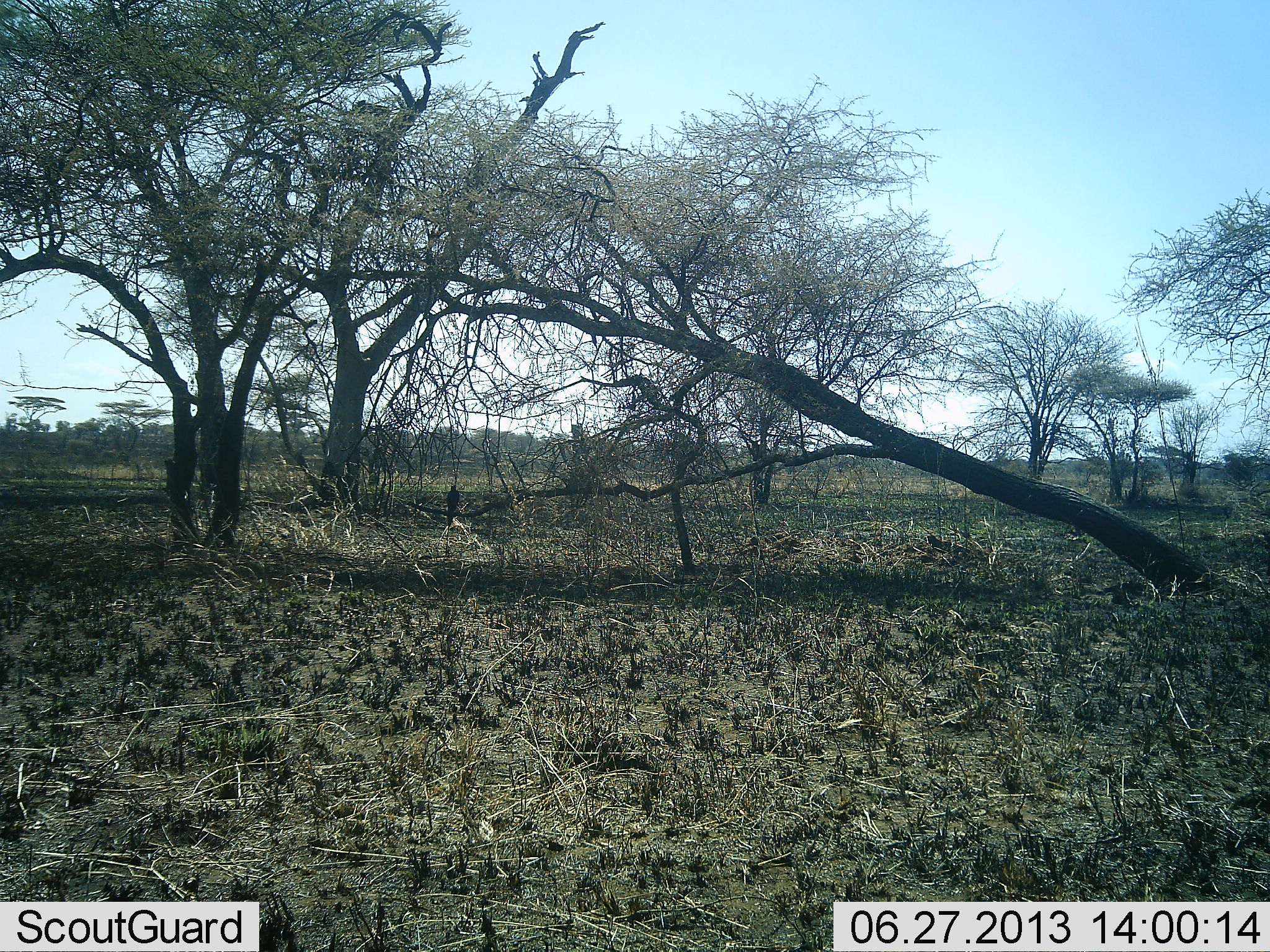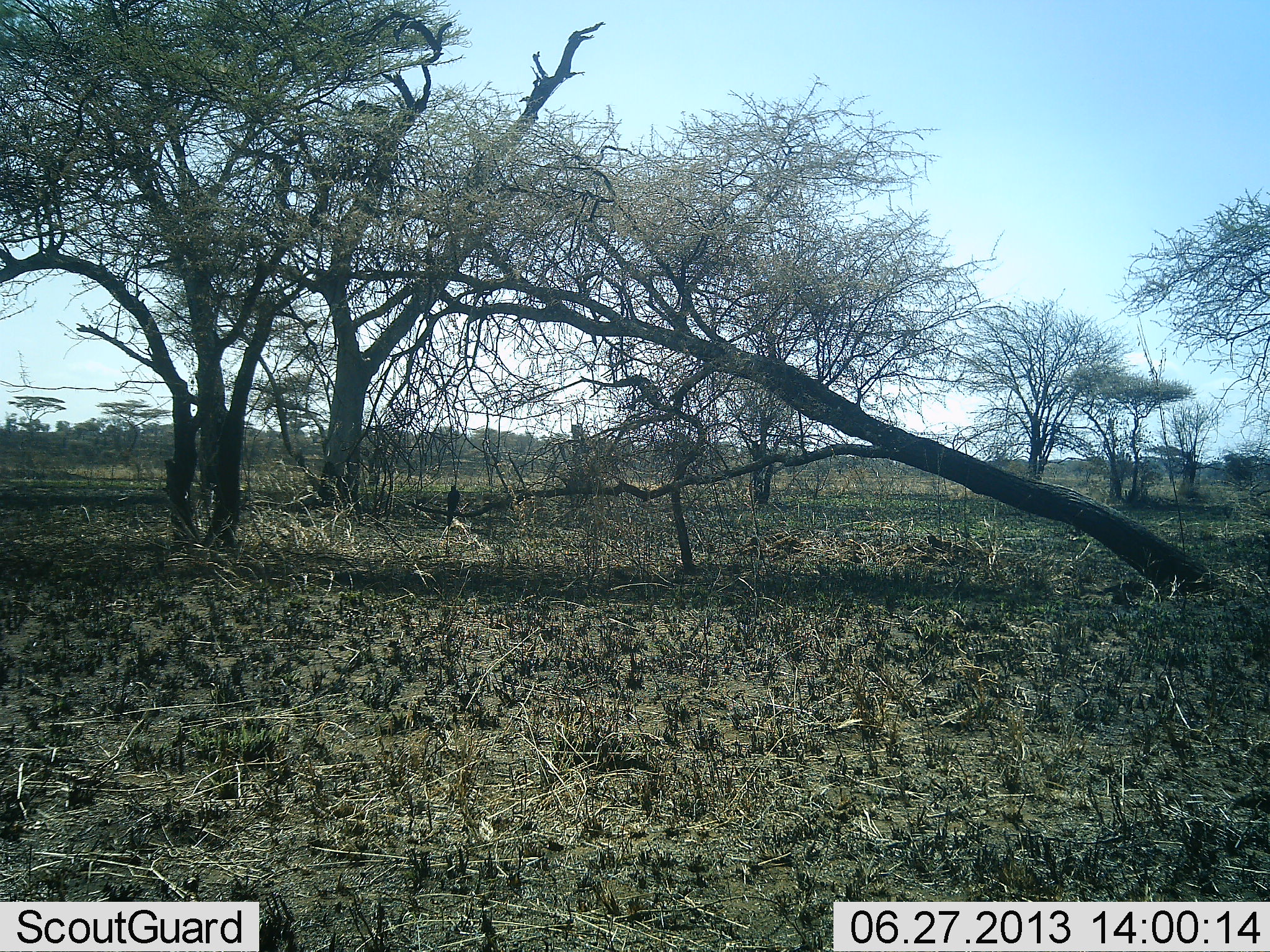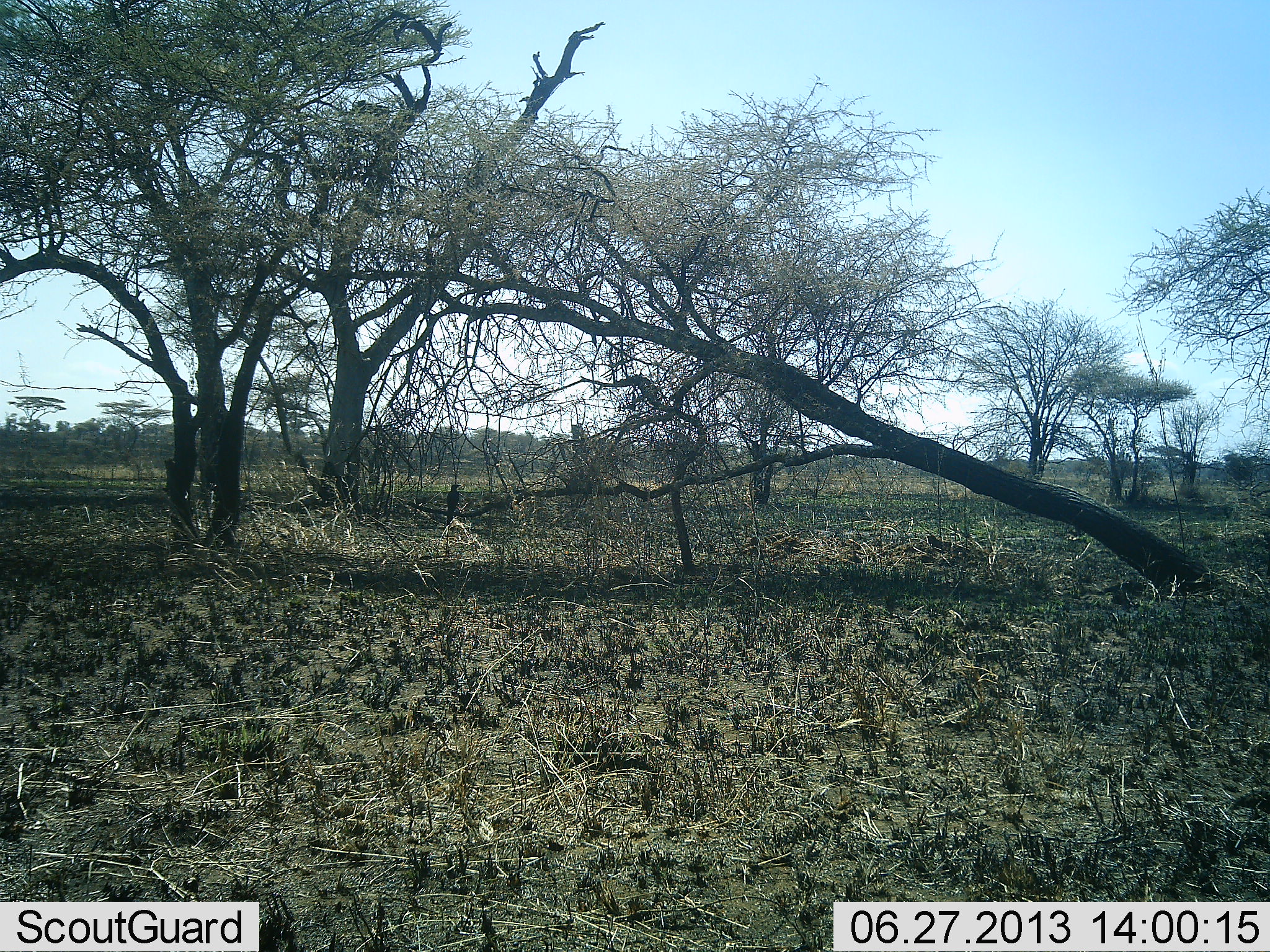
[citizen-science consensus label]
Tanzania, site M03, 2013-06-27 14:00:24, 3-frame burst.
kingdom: Animalia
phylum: Chordata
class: Aves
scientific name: Aves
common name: bird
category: otherbird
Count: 1.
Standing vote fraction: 21%.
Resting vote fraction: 79%.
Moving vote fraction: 0%.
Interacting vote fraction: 0%.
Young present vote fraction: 0%.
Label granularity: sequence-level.